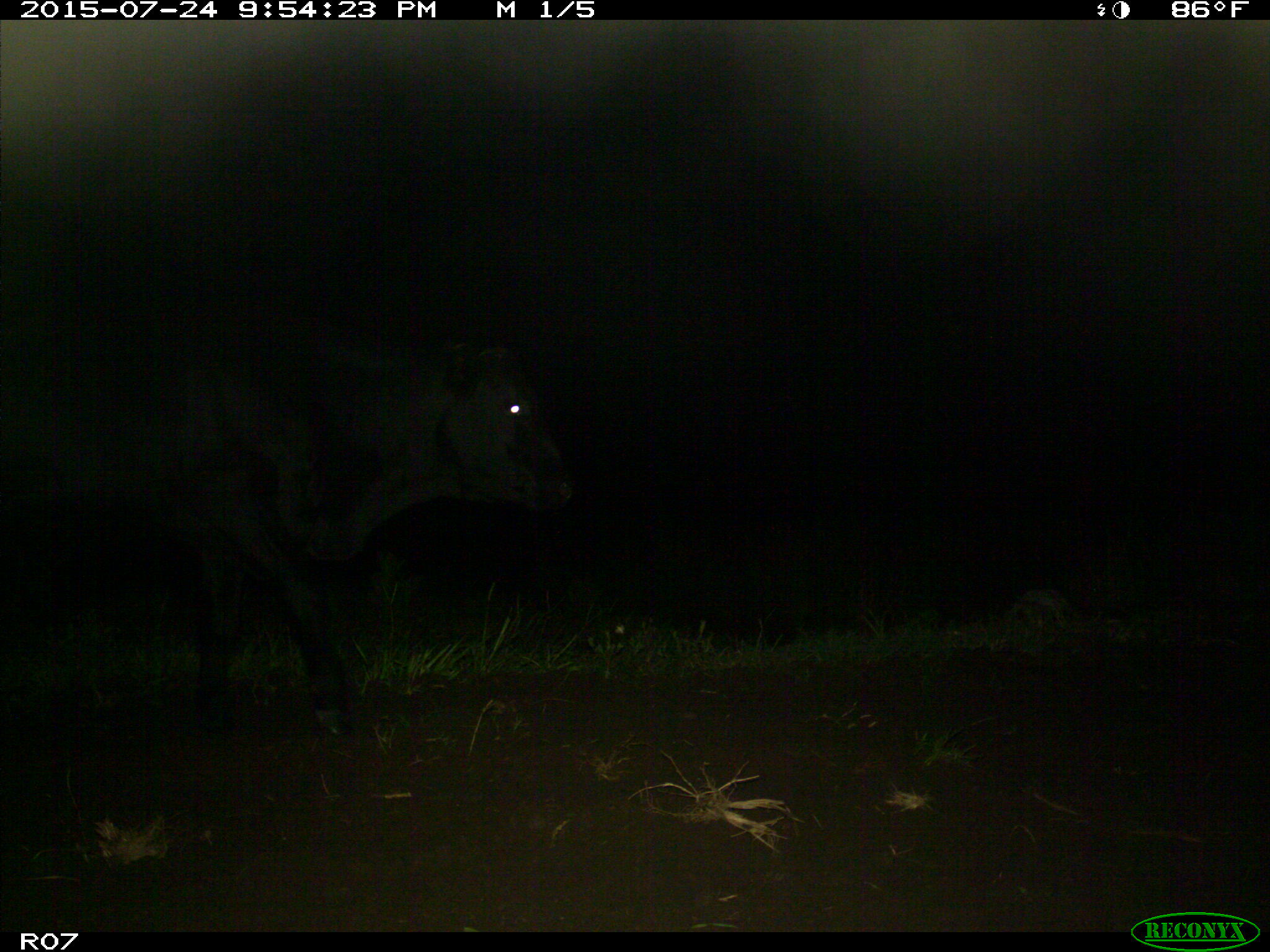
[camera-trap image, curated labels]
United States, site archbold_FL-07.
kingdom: Animalia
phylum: Chordata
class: Mammalia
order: Artiodactyla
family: Bovidae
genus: Bos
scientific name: Bos taurus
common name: domestic cow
Bos taurus (domestic cow).